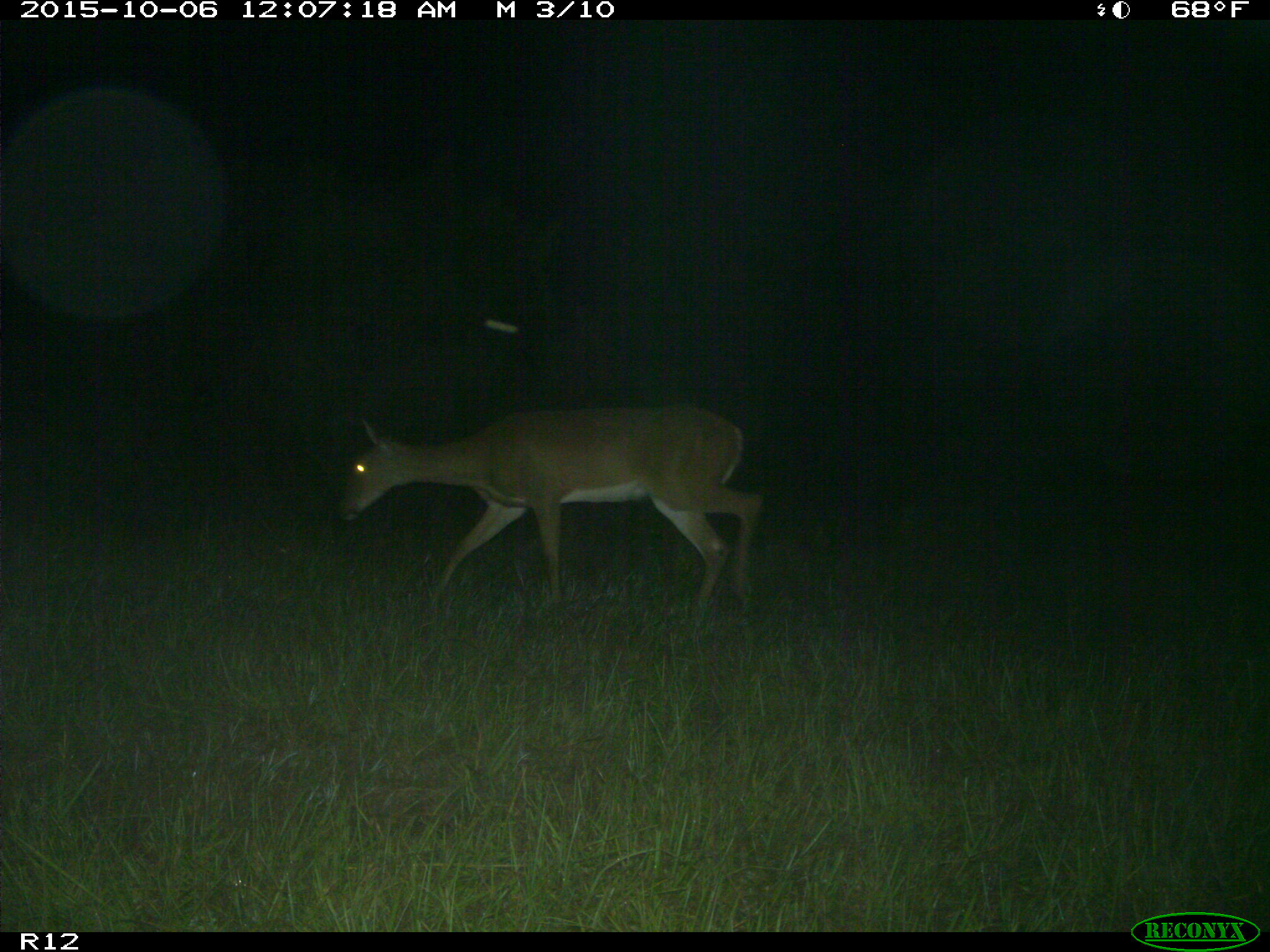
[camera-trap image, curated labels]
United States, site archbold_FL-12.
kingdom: Animalia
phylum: Chordata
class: Mammalia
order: Artiodactyla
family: Cervidae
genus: Odocoileus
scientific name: Odocoileus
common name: deer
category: unidentified deer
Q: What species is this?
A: Unidentified deer (deer) (Odocoileus).